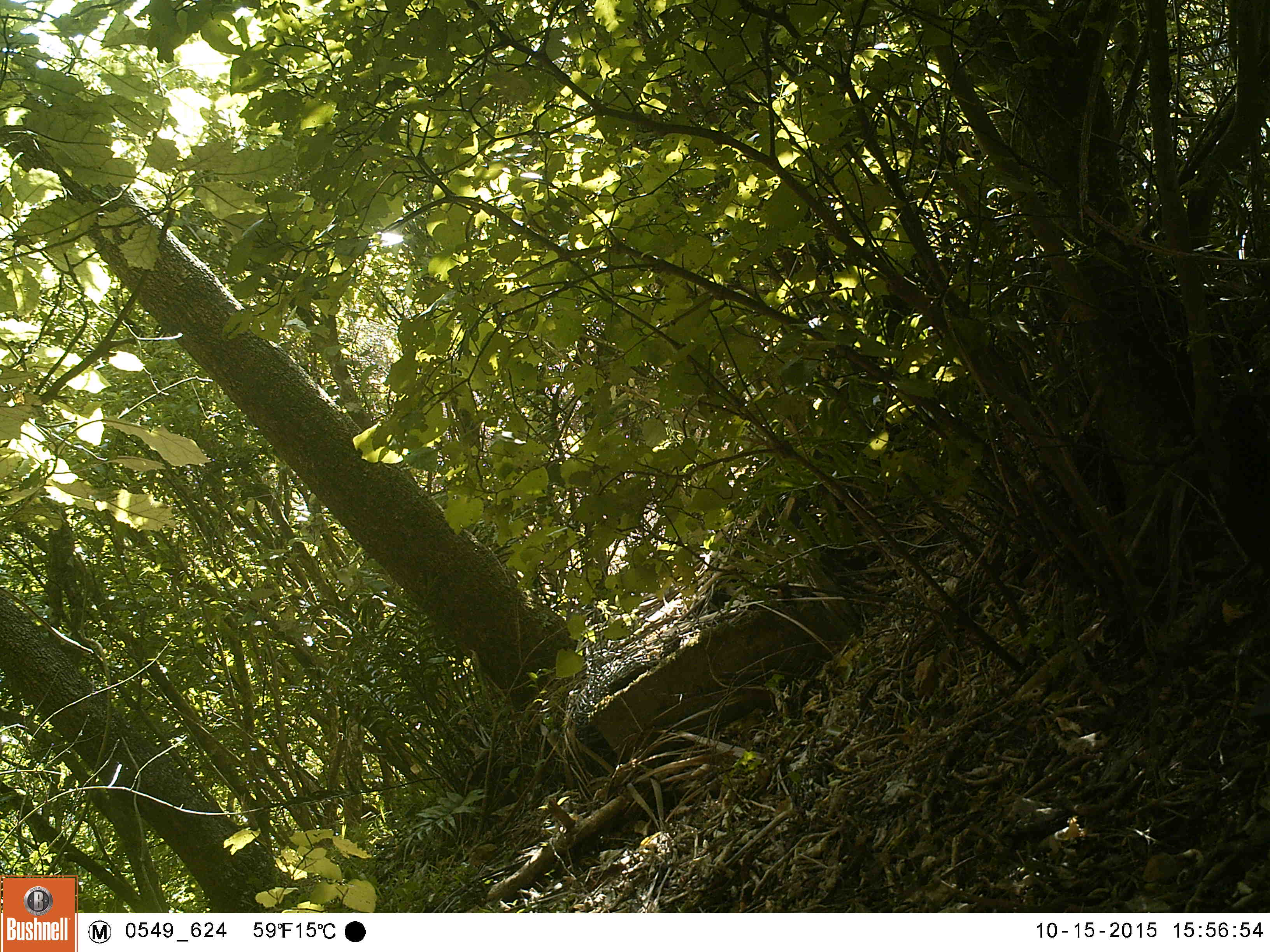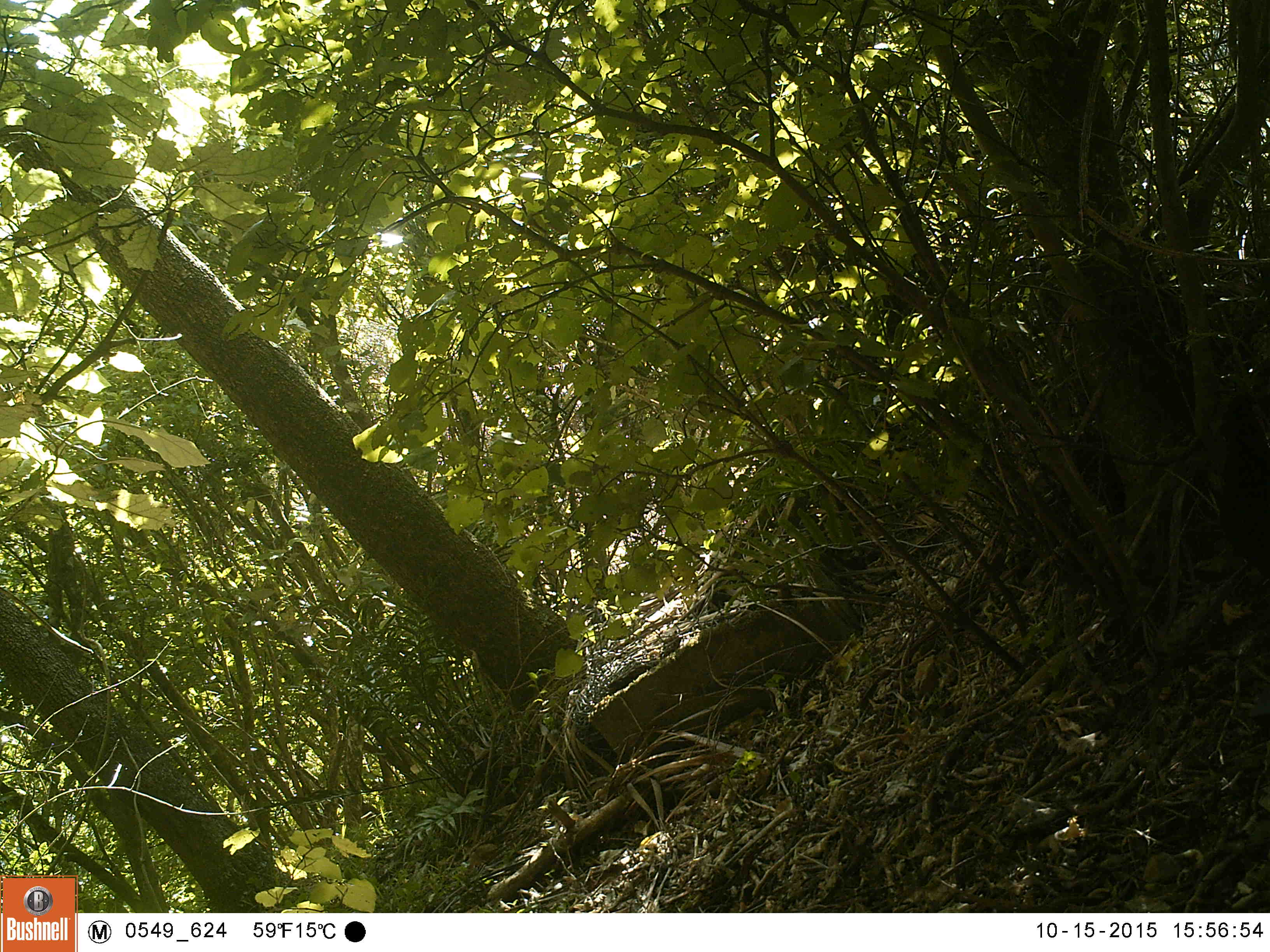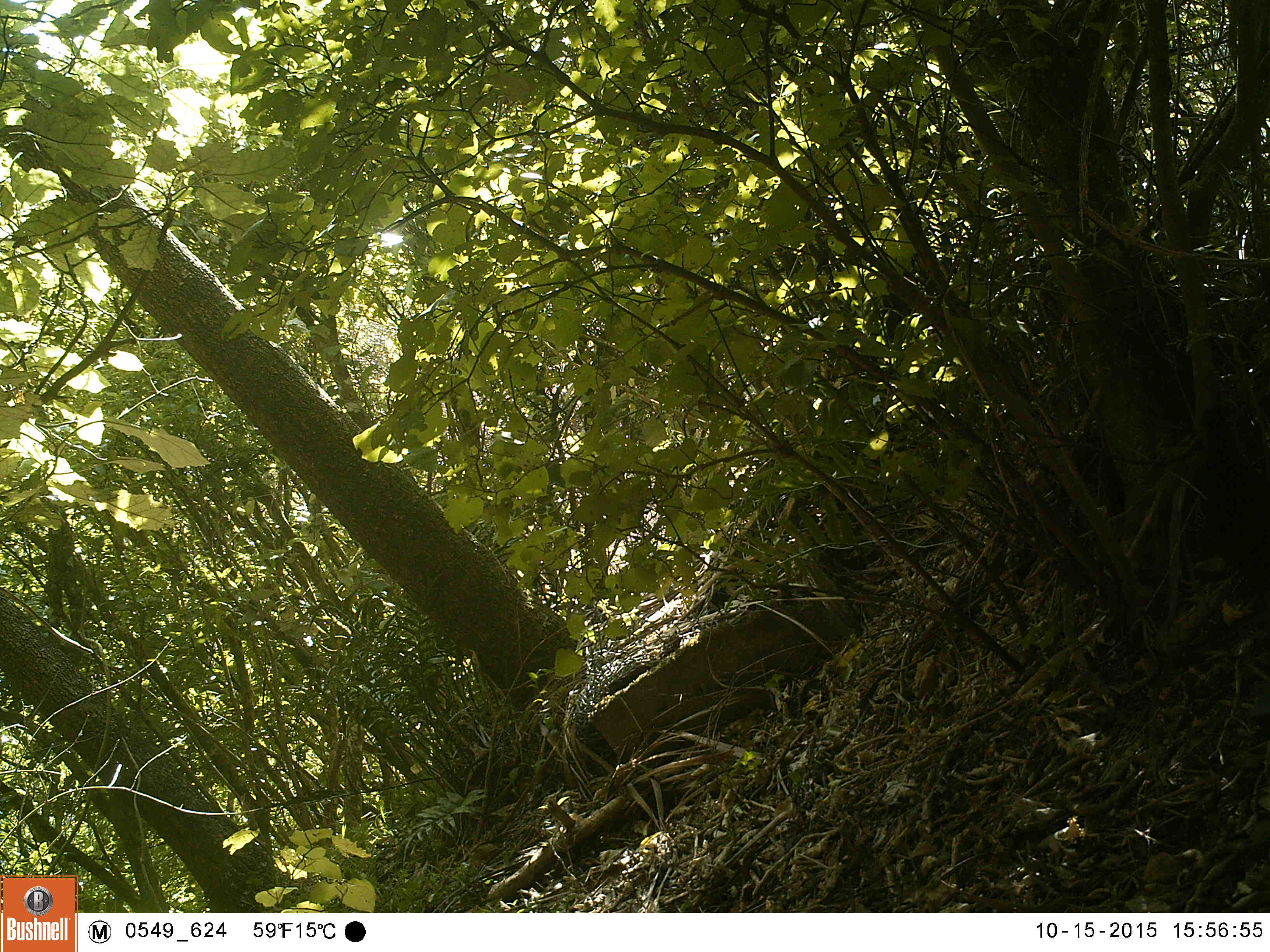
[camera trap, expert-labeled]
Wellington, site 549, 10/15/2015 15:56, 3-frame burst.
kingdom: Animalia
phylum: Chordata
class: Aves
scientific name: Aves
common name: bird